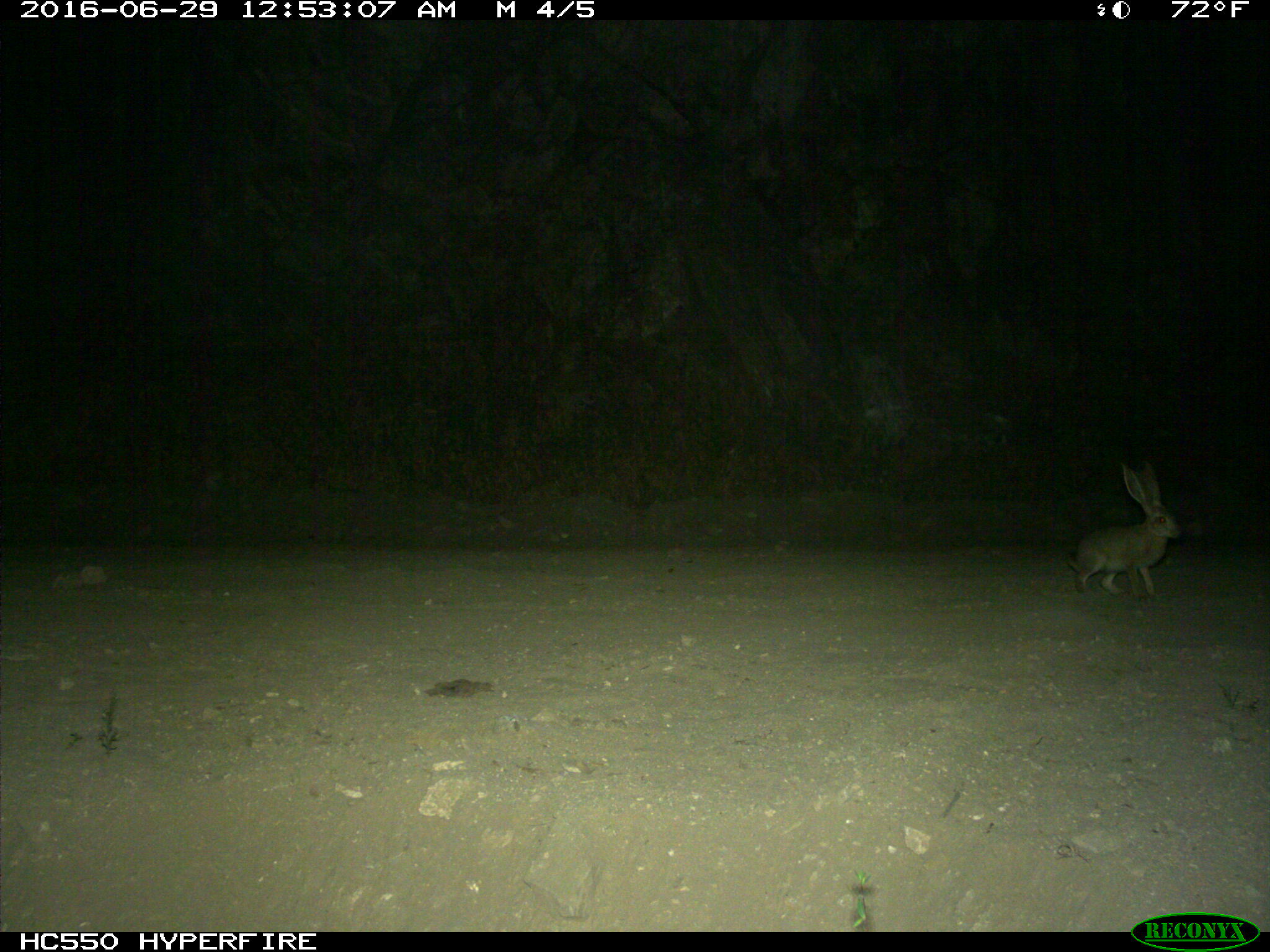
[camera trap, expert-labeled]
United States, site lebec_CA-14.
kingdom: Animalia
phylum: Chordata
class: Mammalia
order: Lagomorpha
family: Leporidae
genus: Lepus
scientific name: Lepus californicus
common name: black-tailed jackrabbit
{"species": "Lepus californicus (black-tailed jackrabbit)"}